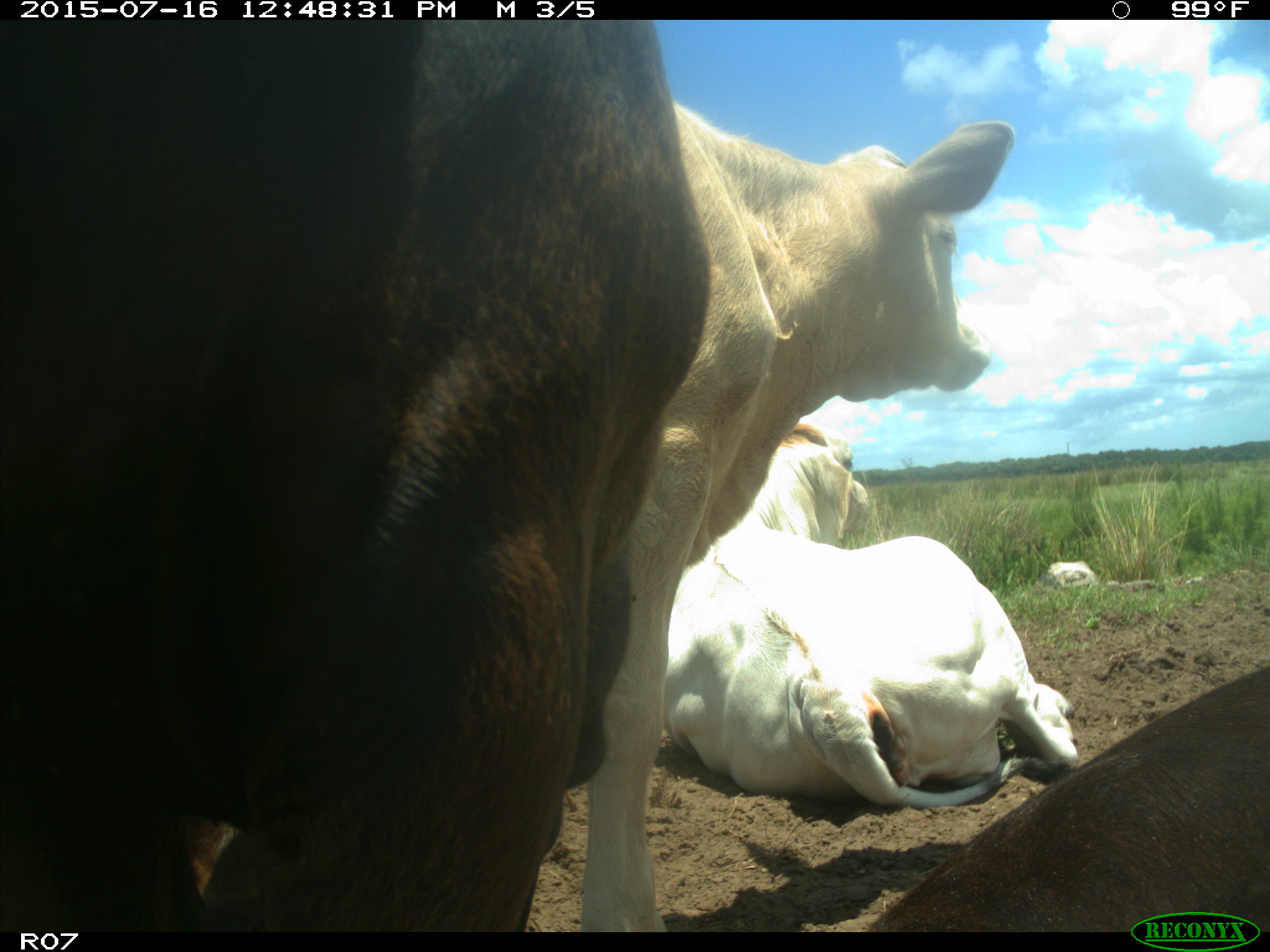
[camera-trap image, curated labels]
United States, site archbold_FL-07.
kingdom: Animalia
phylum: Chordata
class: Mammalia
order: Artiodactyla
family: Bovidae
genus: Bos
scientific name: Bos taurus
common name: domestic cow